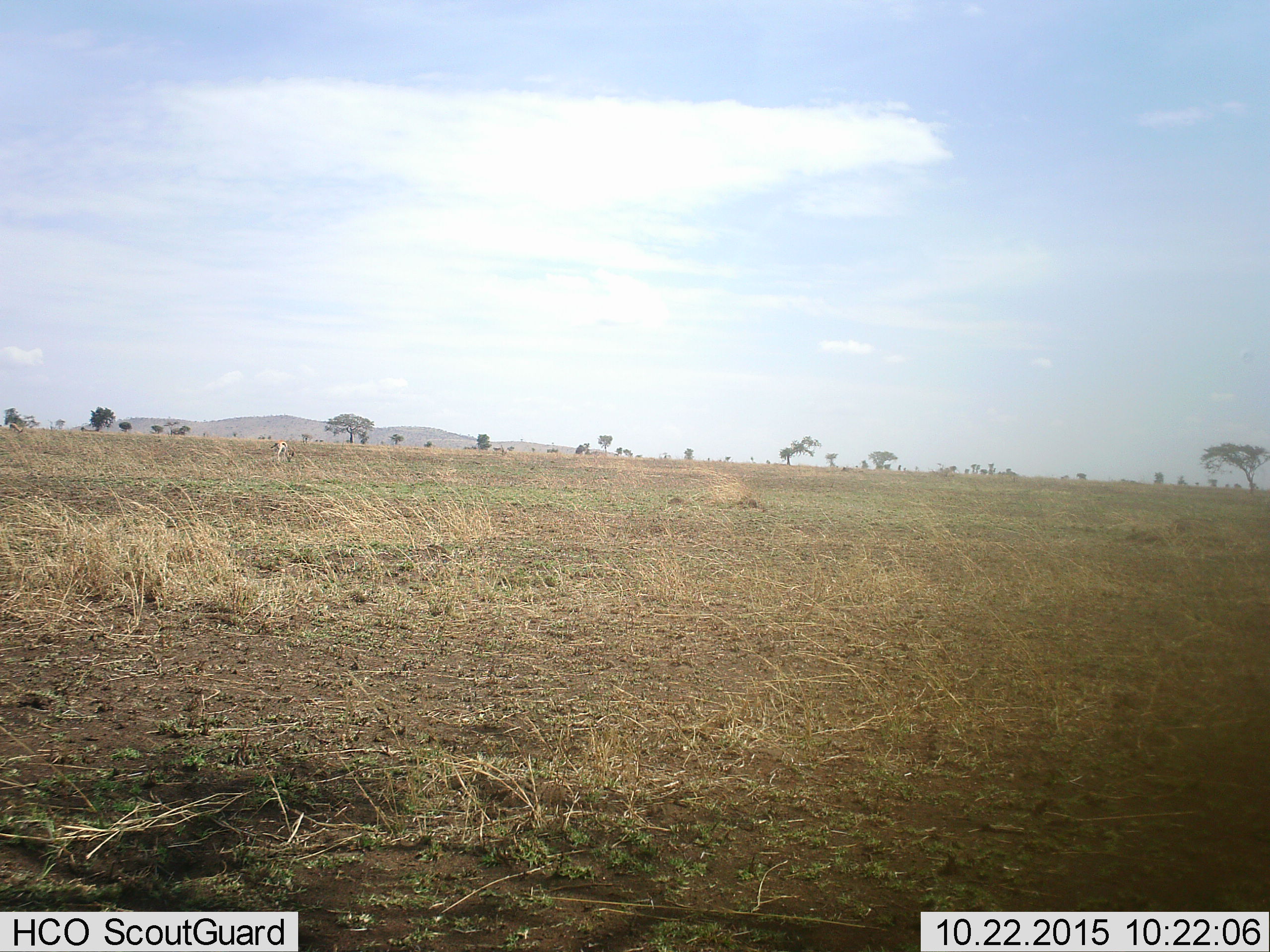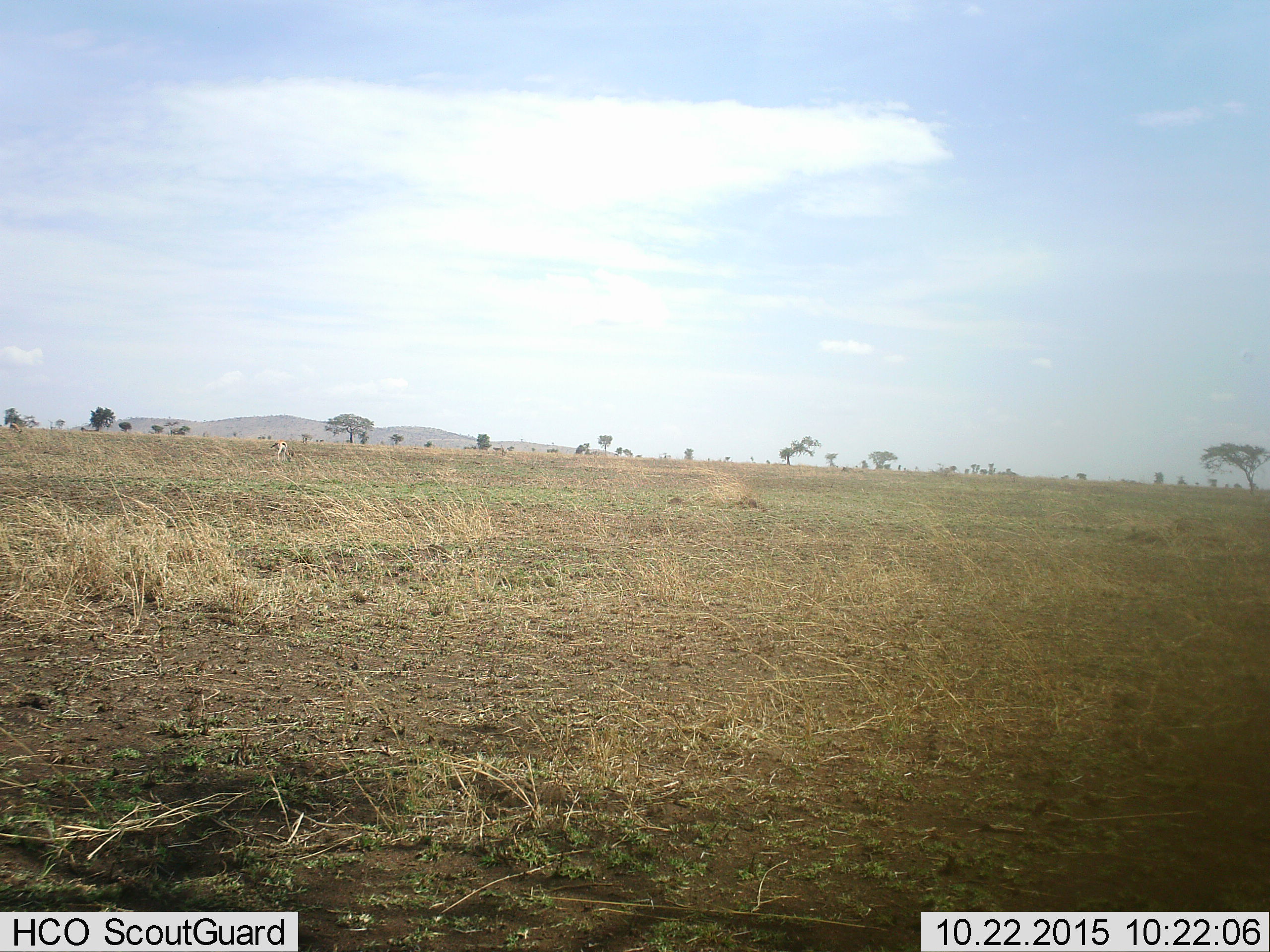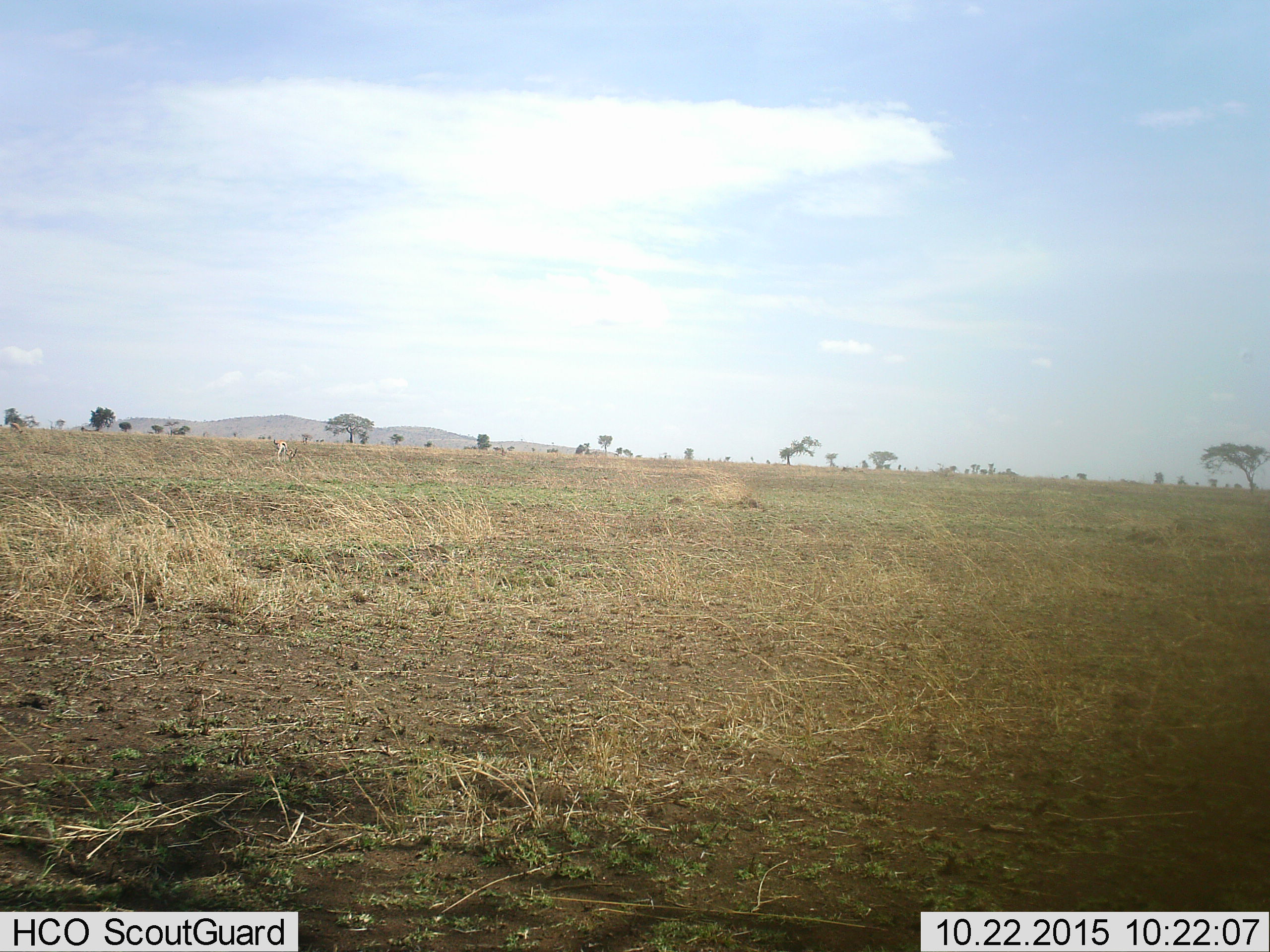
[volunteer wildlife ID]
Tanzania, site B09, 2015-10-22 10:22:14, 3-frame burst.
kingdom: Animalia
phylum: Chordata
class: Mammalia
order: Artiodactyla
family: Bovidae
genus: Eudorcas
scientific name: Eudorcas thomsonii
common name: thomson's gazelle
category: gazellethomsons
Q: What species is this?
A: Gazellethomsons (thomson's gazelle) (Eudorcas thomsonii).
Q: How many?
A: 1.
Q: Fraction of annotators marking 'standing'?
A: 40%.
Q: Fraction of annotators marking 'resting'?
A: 0%.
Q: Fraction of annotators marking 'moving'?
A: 0%.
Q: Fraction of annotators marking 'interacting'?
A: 0%.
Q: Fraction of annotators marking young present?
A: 0%.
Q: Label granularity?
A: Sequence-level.